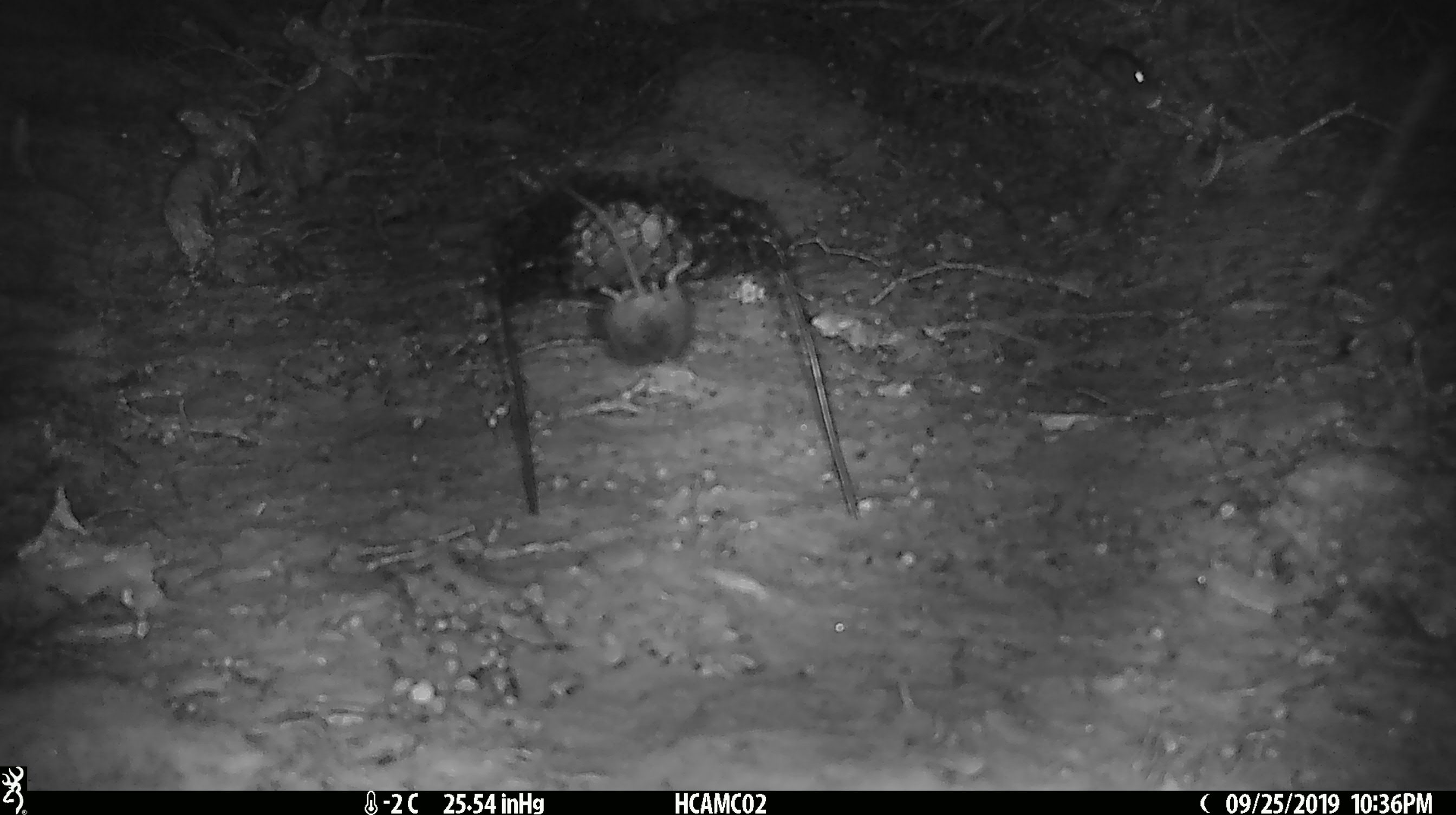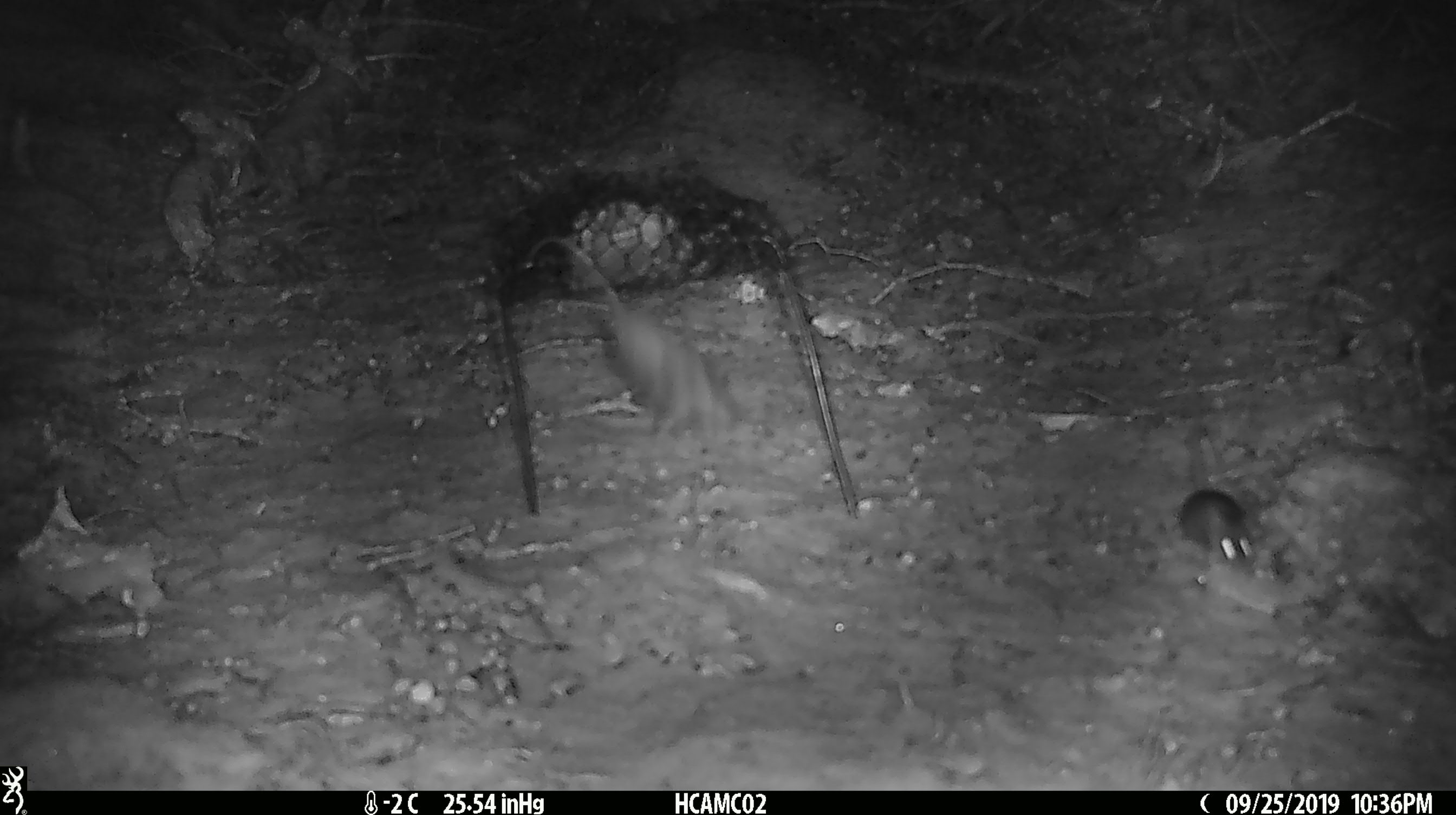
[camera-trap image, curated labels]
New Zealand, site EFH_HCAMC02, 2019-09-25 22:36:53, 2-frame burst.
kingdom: Animalia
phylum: Chordata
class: Mammalia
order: Rodentia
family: Muridae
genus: Mus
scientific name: Mus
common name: mouse